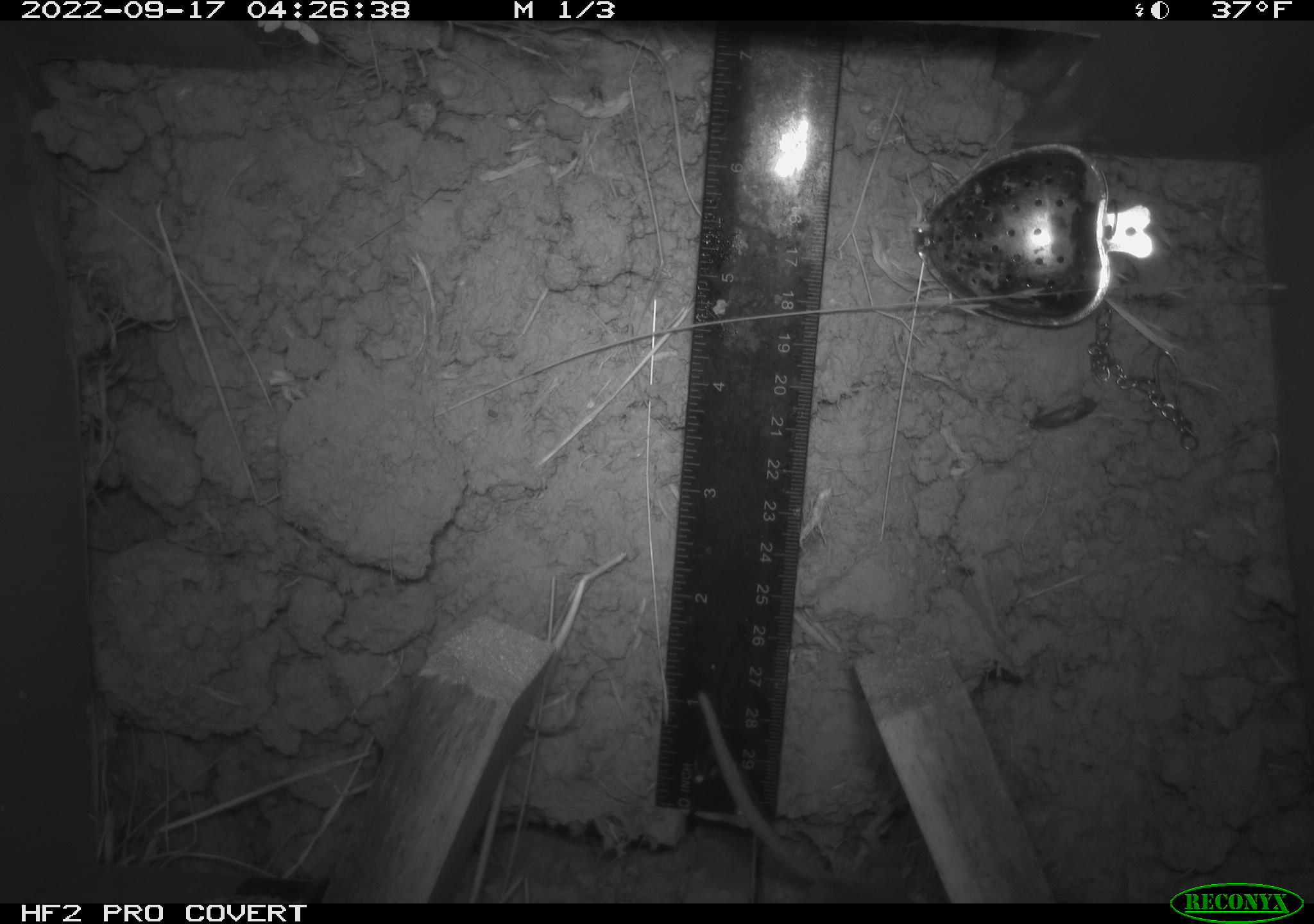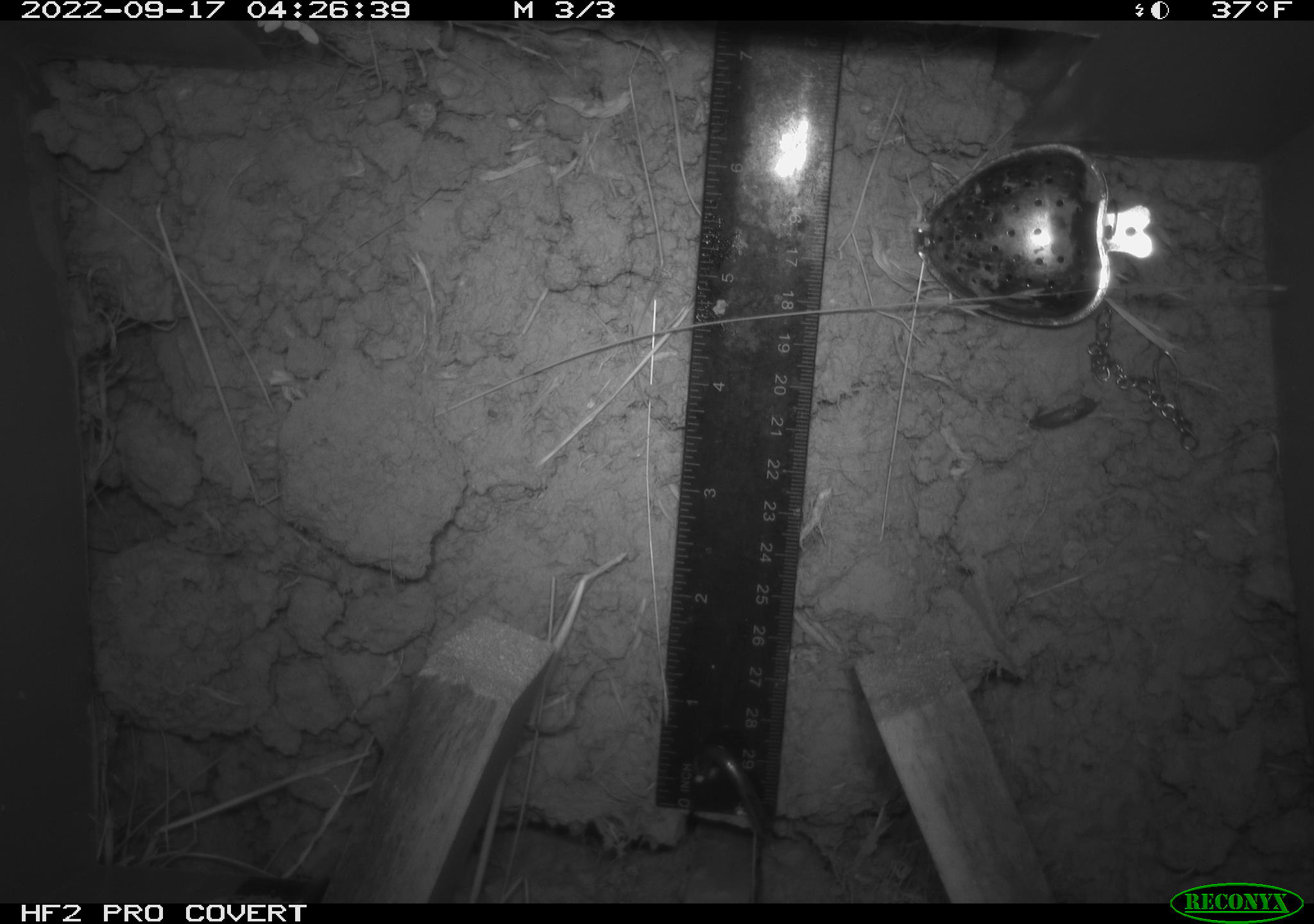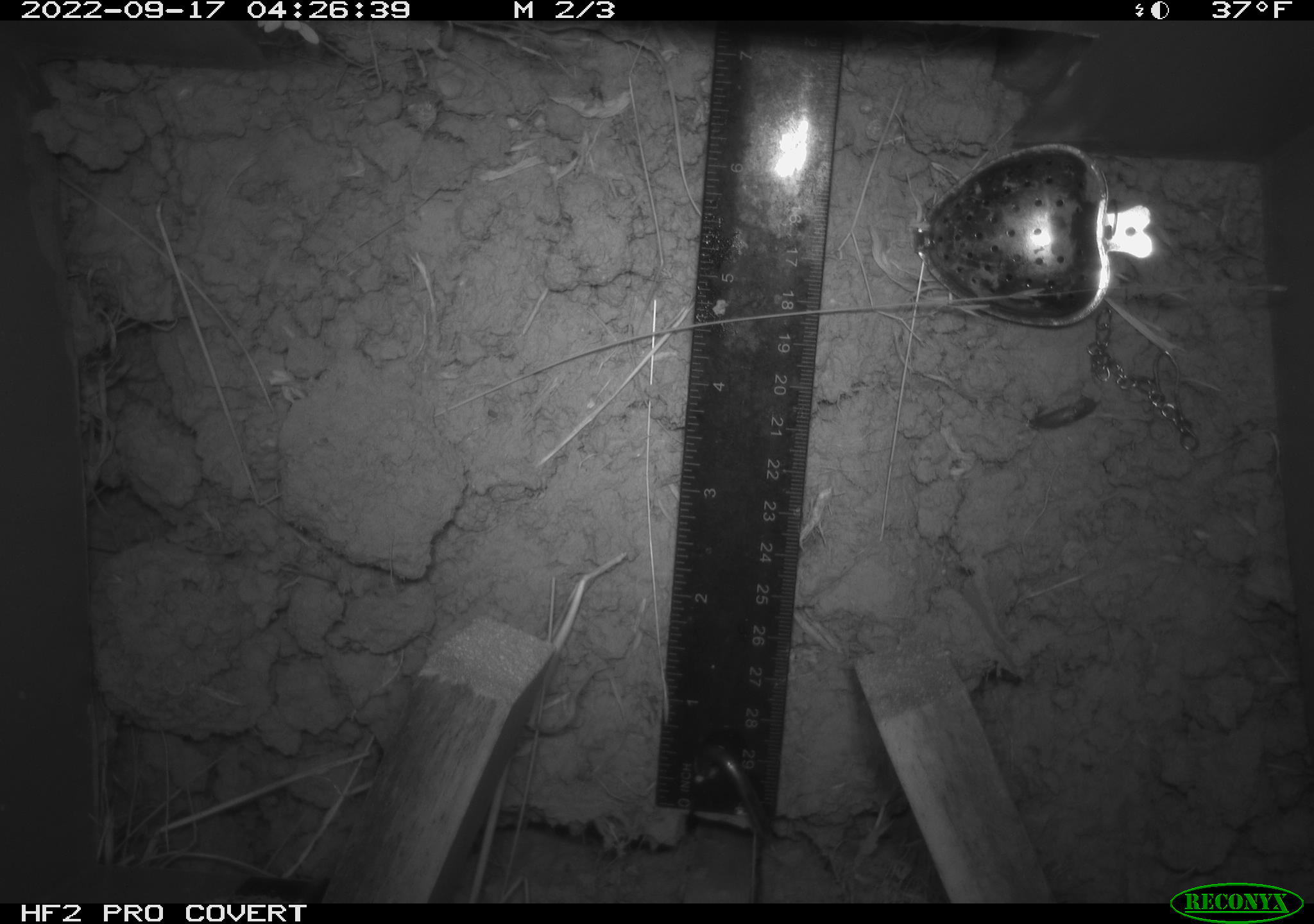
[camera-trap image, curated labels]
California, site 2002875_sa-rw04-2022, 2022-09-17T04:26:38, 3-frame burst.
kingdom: Animalia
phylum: Chordata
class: Mammalia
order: Rodentia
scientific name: Rodentia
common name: mouse species